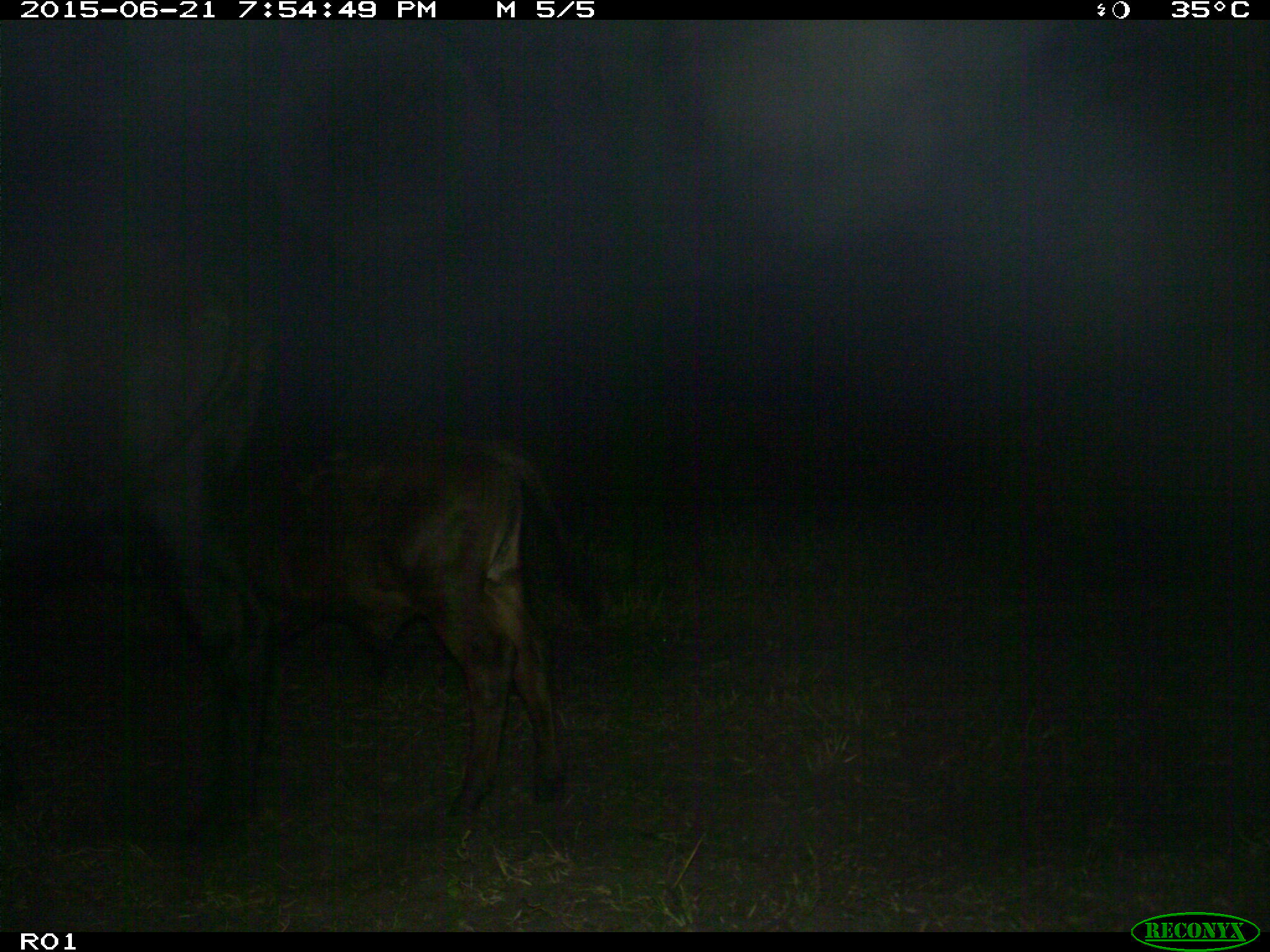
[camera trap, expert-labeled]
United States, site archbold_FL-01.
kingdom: Animalia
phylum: Chordata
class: Mammalia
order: Artiodactyla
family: Bovidae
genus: Bos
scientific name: Bos taurus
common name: domestic cow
Bos taurus (domestic cow).